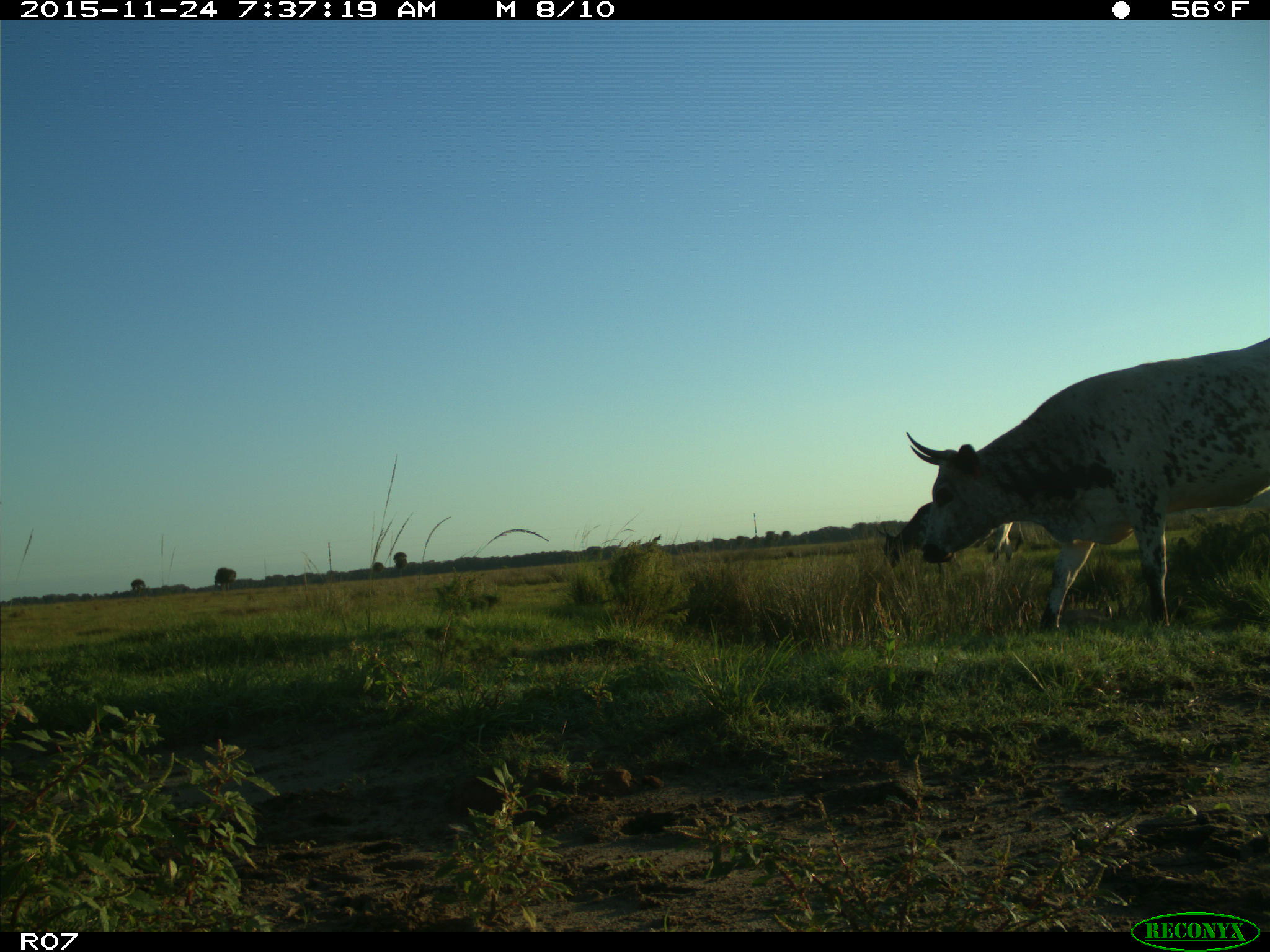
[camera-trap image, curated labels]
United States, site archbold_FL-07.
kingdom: Animalia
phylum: Chordata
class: Mammalia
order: Artiodactyla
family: Bovidae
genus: Bos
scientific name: Bos taurus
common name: domestic cow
Bos taurus (domestic cow).